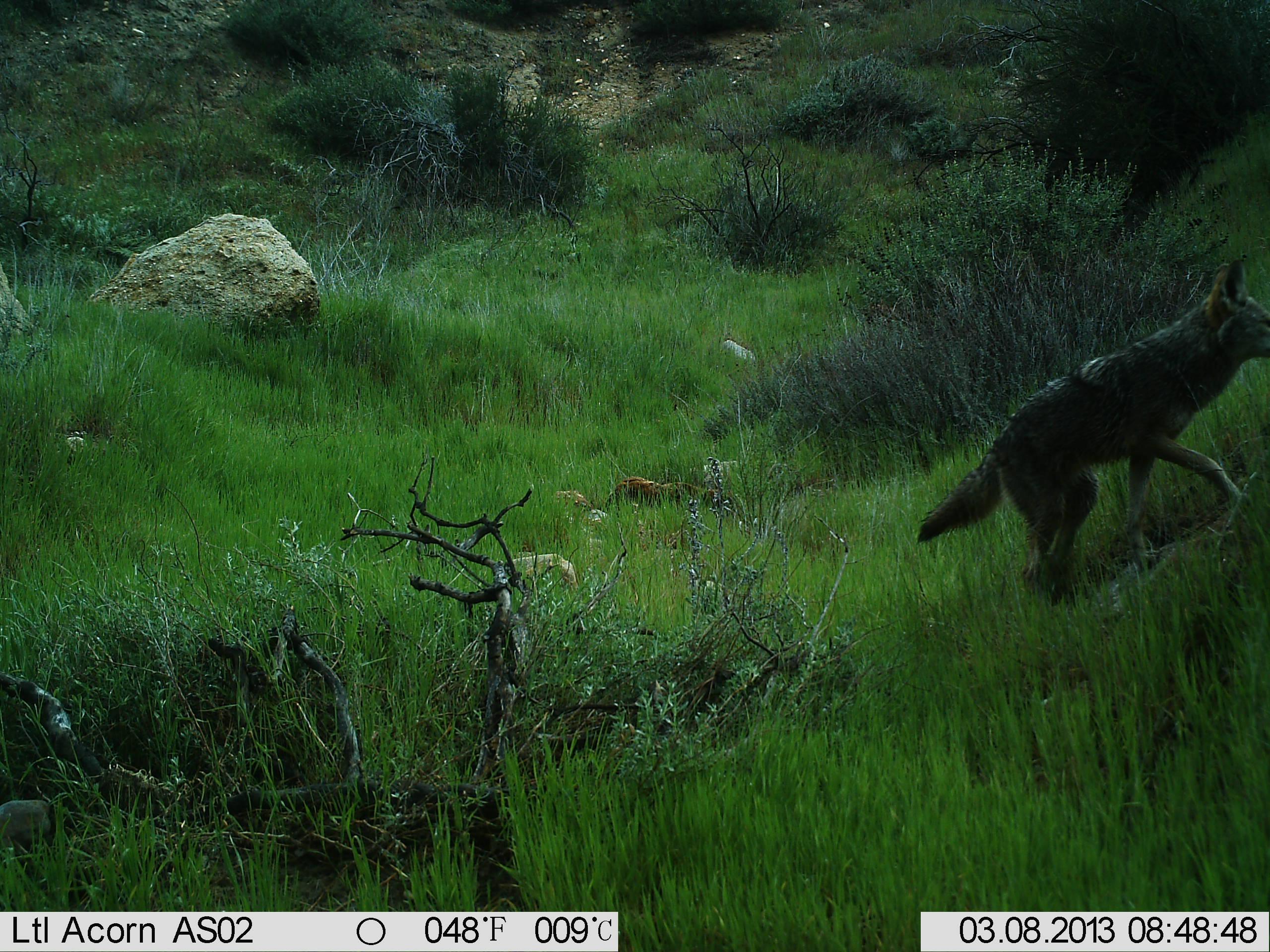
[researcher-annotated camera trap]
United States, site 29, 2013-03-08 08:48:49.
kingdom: Animalia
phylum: Chordata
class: Mammalia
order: Carnivora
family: Canidae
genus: Canis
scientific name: Canis latrans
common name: coyote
Coyote (Canis latrans).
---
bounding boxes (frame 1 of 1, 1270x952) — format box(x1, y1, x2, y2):
coyote: box(913, 256, 1270, 603)